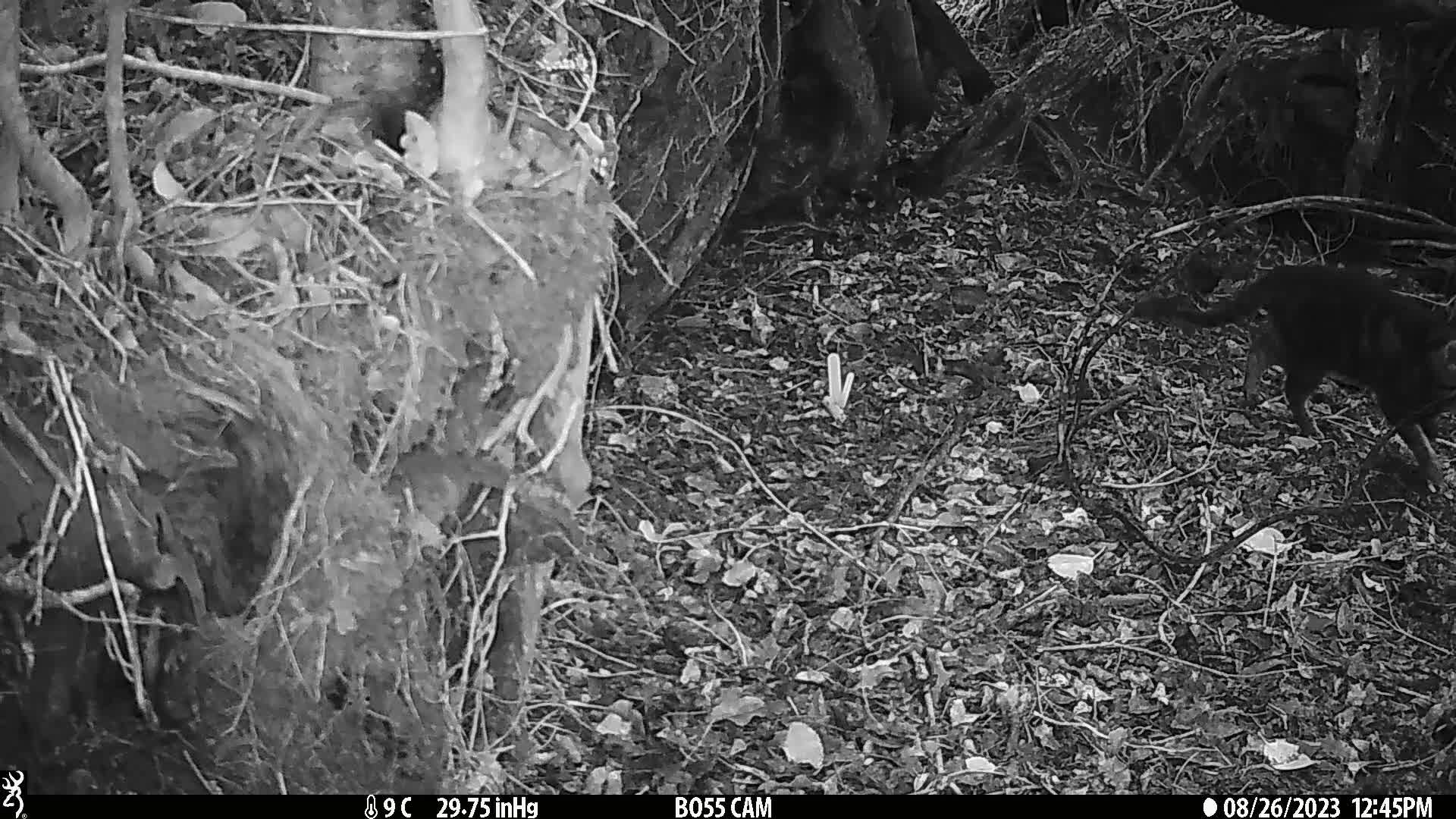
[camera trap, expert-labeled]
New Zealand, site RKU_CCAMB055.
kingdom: Animalia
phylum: Chordata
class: Mammalia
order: Carnivora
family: Felidae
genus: Felis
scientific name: Felis catus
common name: domestic cat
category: cat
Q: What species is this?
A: Cat (domestic cat) (Felis catus).